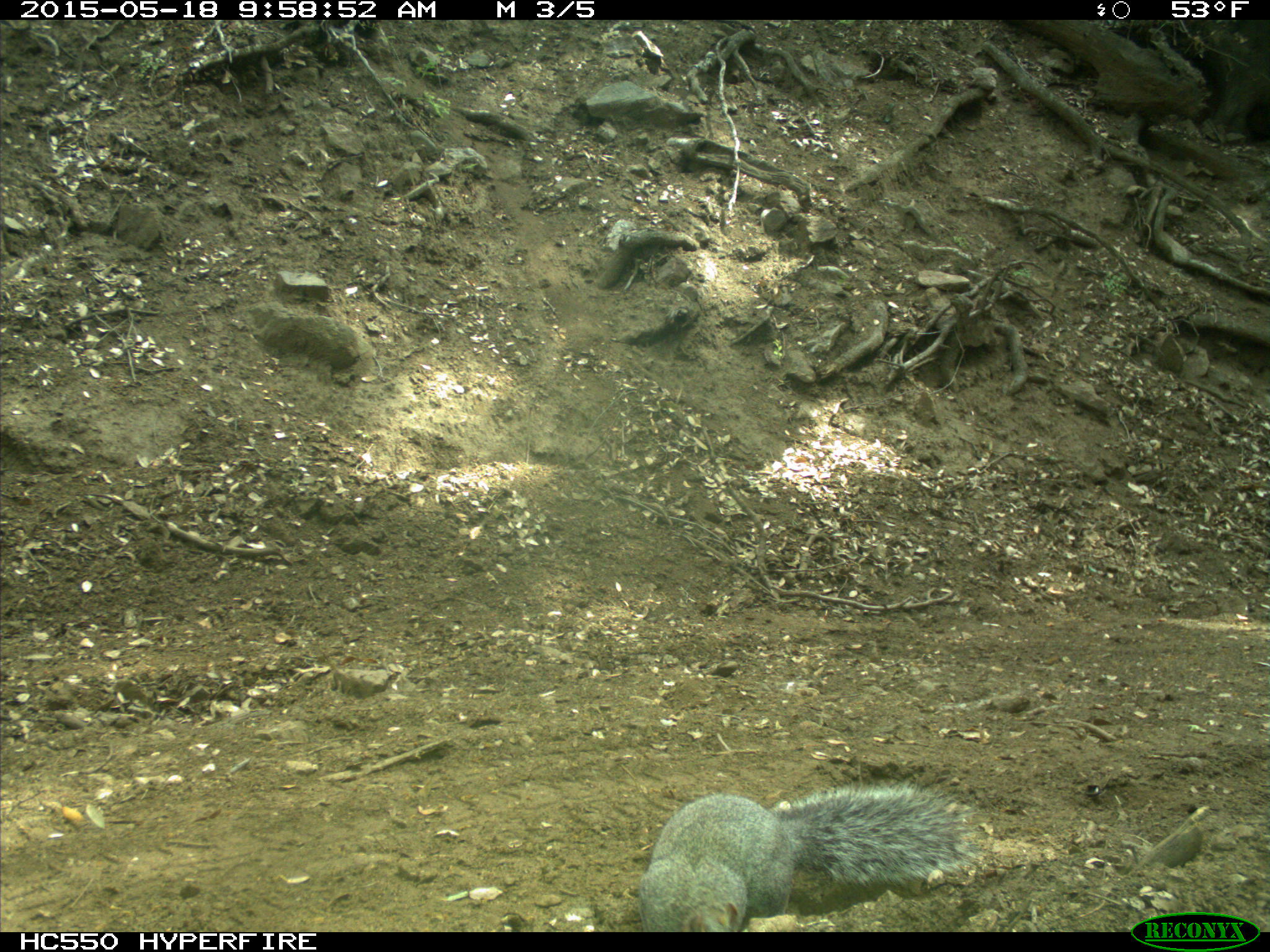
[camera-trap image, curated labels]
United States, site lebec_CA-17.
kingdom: Animalia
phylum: Chordata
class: Mammalia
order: Rodentia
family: Sciuridae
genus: Sciurus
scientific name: Sciurus carolinensis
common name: eastern gray squirrel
Sciurus carolinensis (eastern gray squirrel).